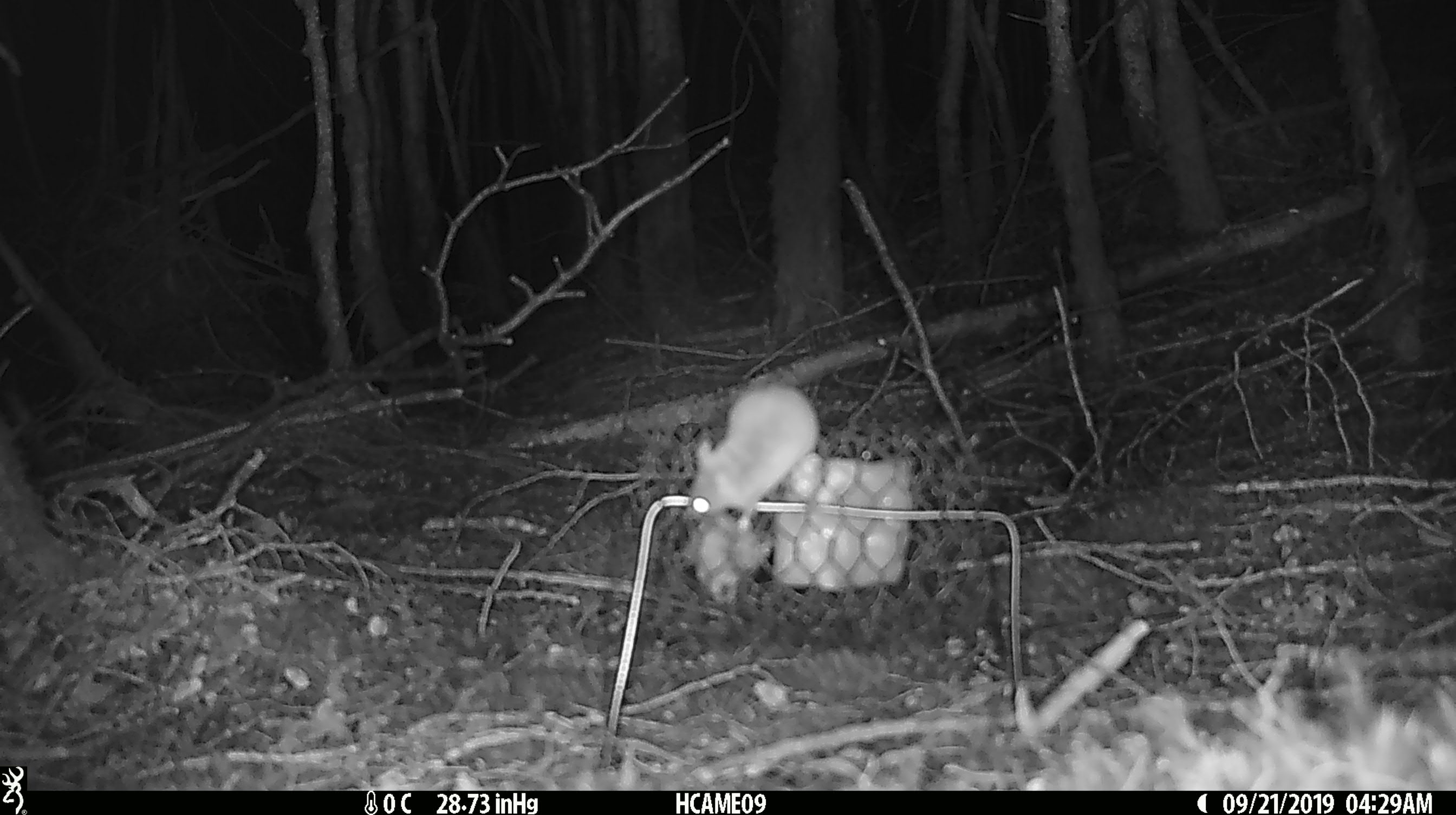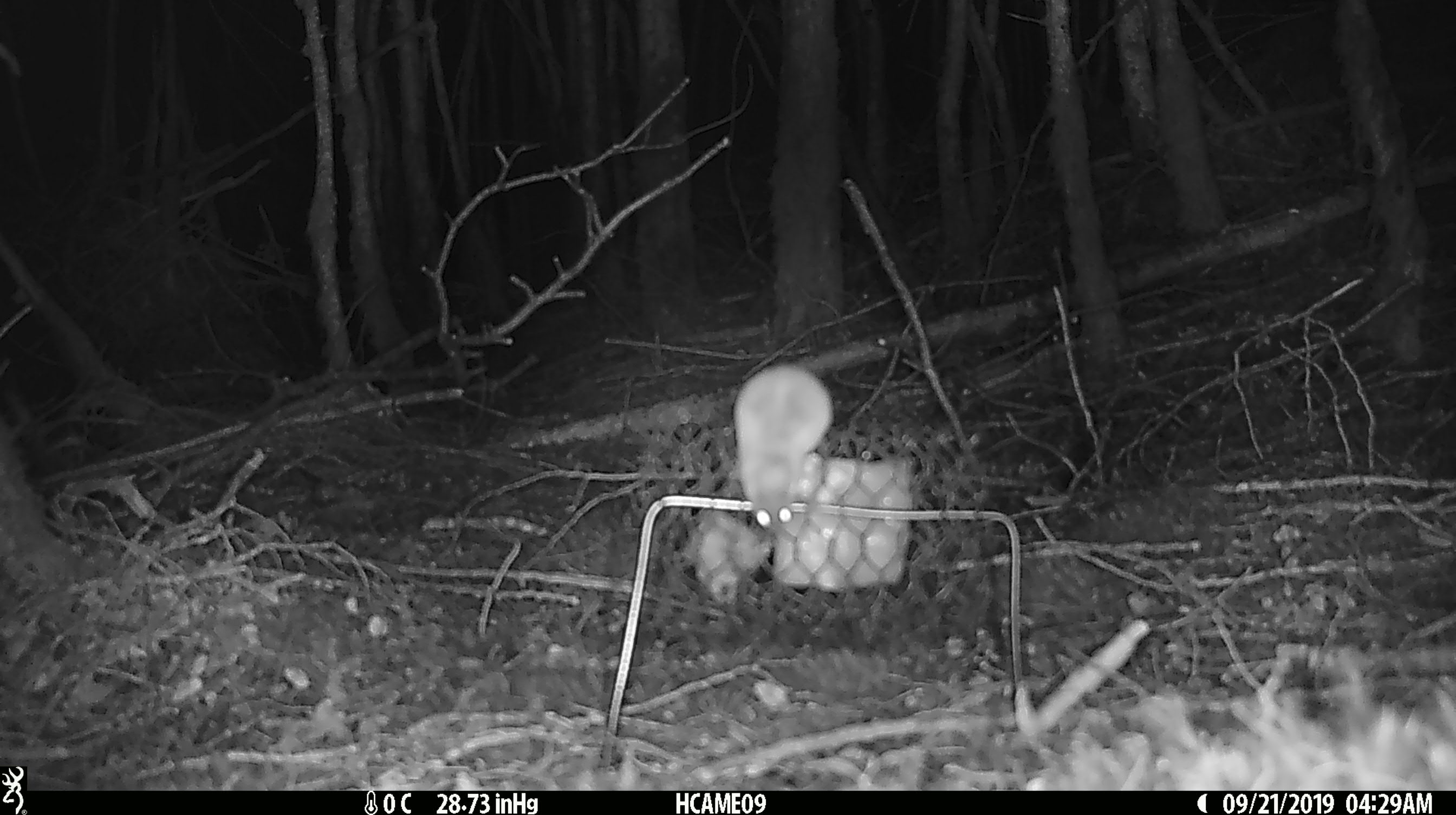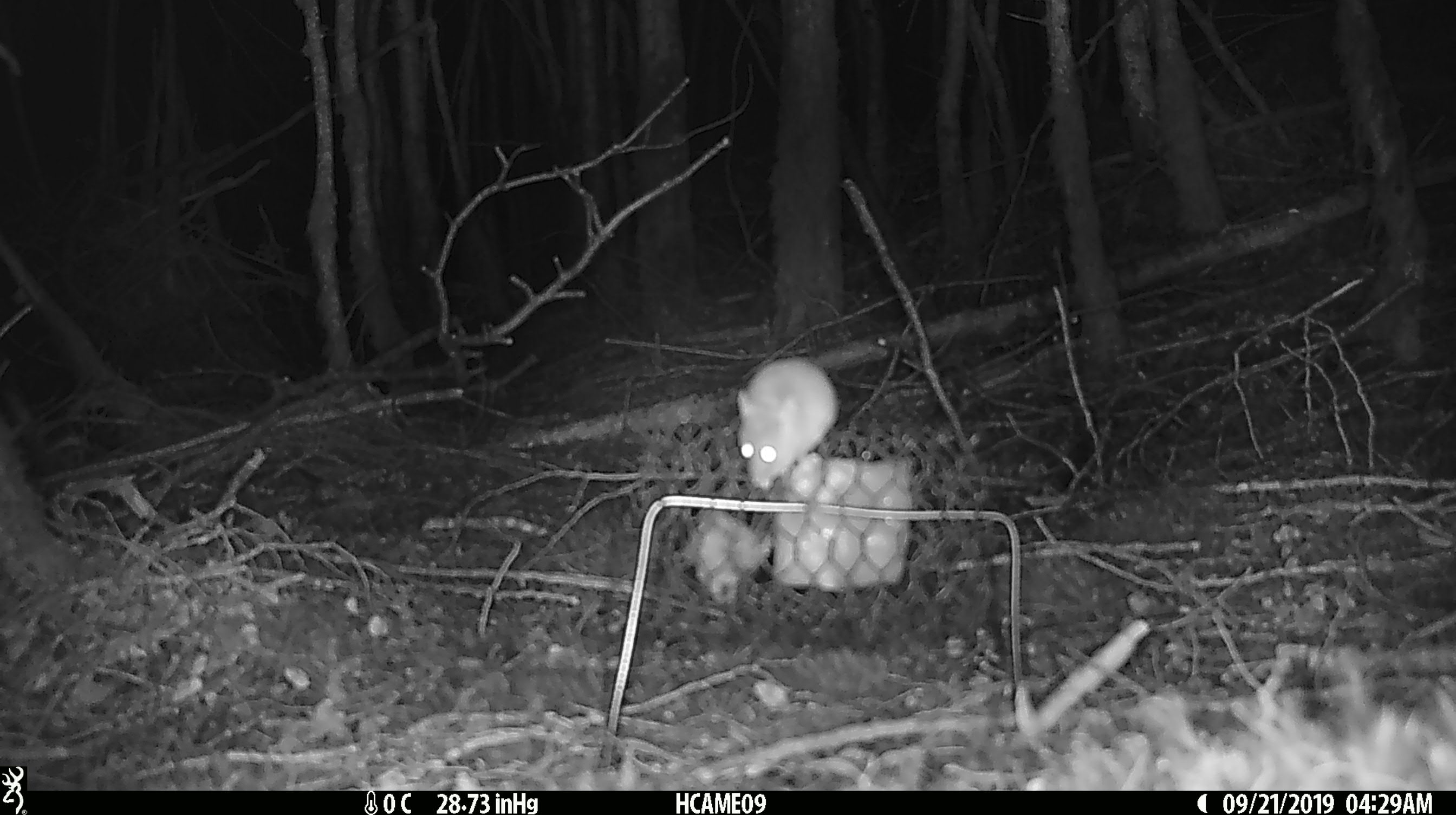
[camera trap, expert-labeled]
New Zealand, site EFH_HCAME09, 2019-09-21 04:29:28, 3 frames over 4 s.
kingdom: Animalia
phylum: Chordata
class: Mammalia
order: Rodentia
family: Muridae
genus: Mus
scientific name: Mus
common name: mouse